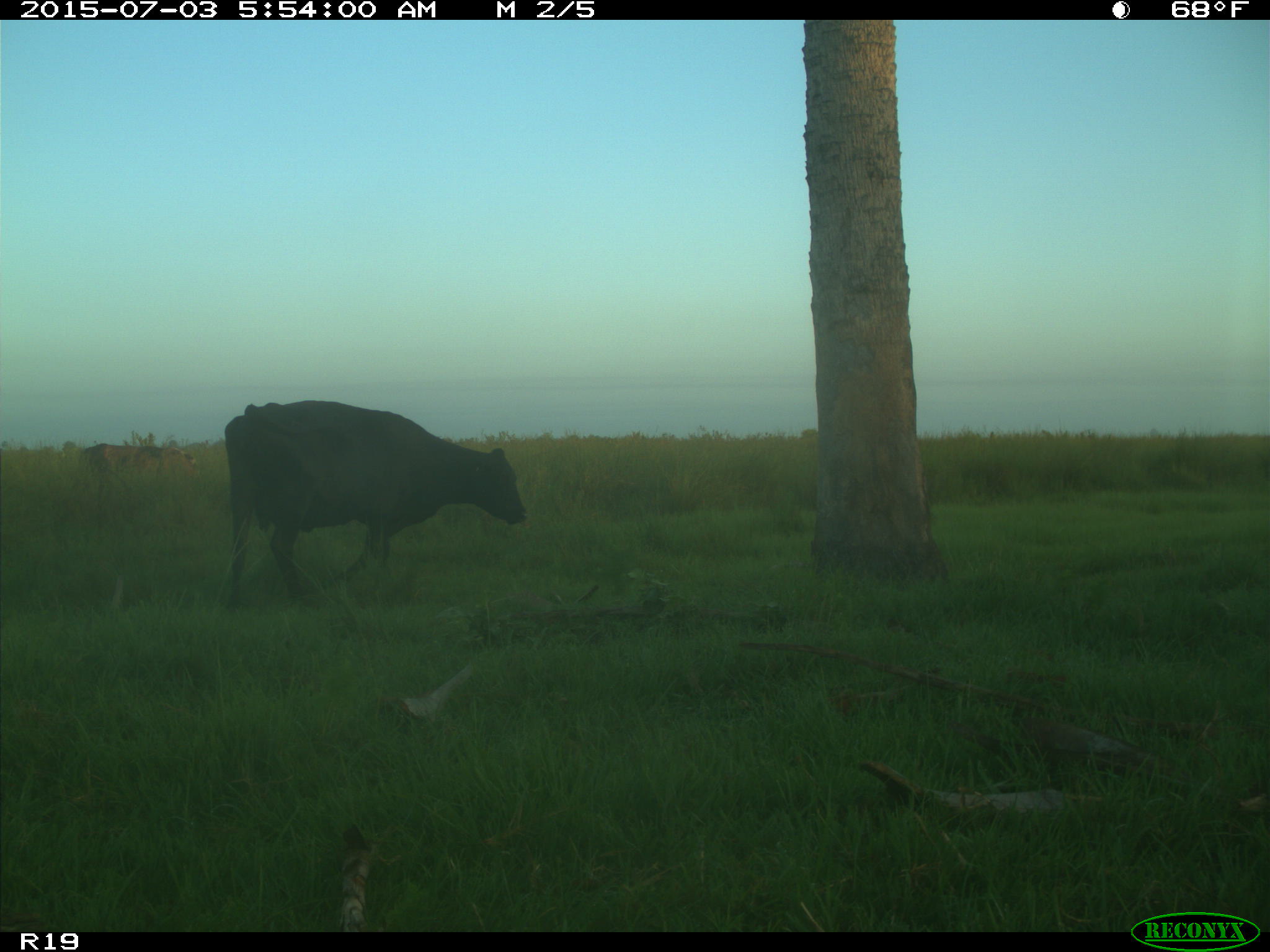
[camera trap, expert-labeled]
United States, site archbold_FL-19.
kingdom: Animalia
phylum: Chordata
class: Mammalia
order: Artiodactyla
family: Bovidae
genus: Bos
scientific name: Bos taurus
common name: domestic cow